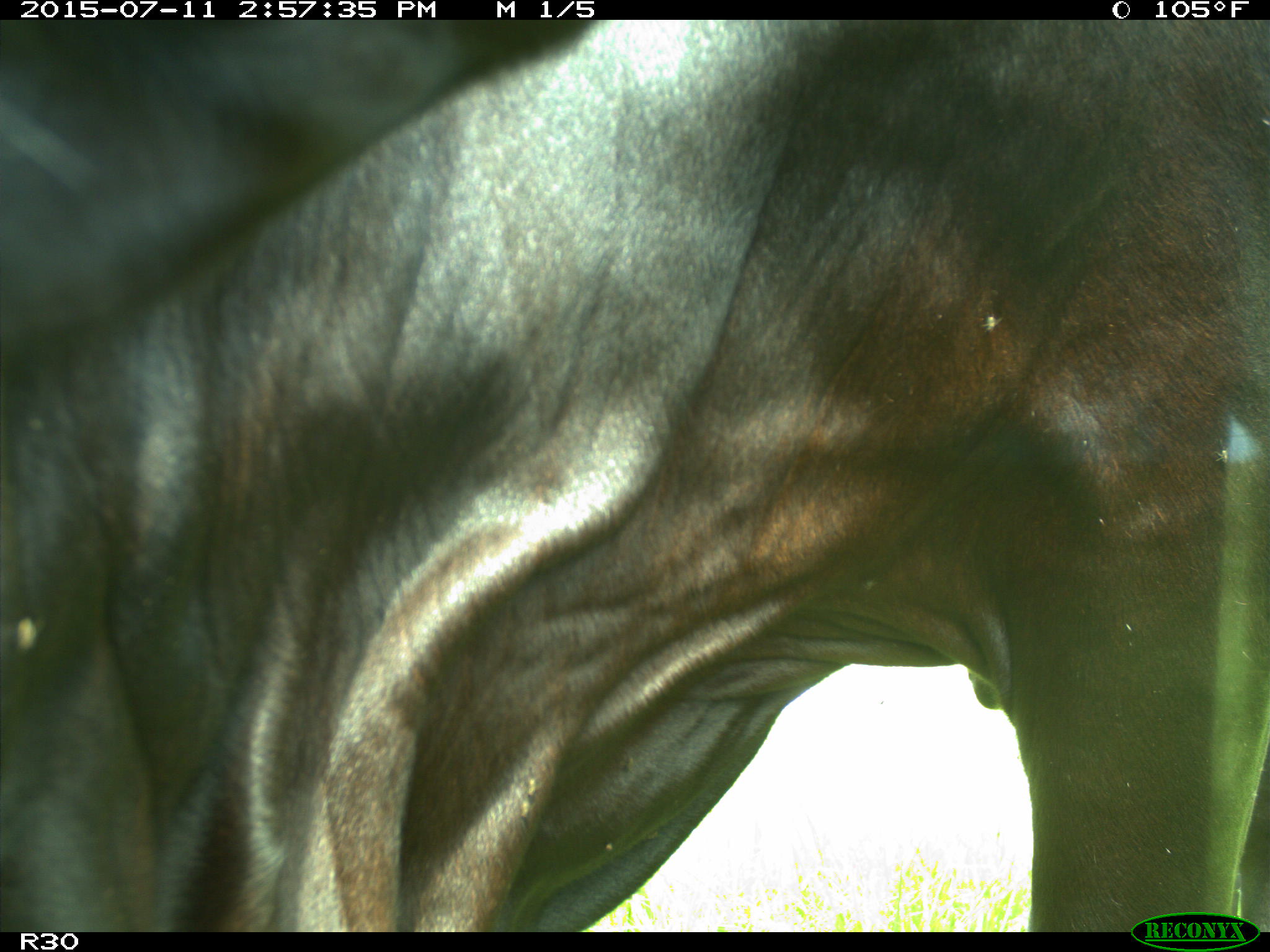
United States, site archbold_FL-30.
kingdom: Animalia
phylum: Chordata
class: Mammalia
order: Artiodactyla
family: Bovidae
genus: Bos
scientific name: Bos taurus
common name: domestic cow